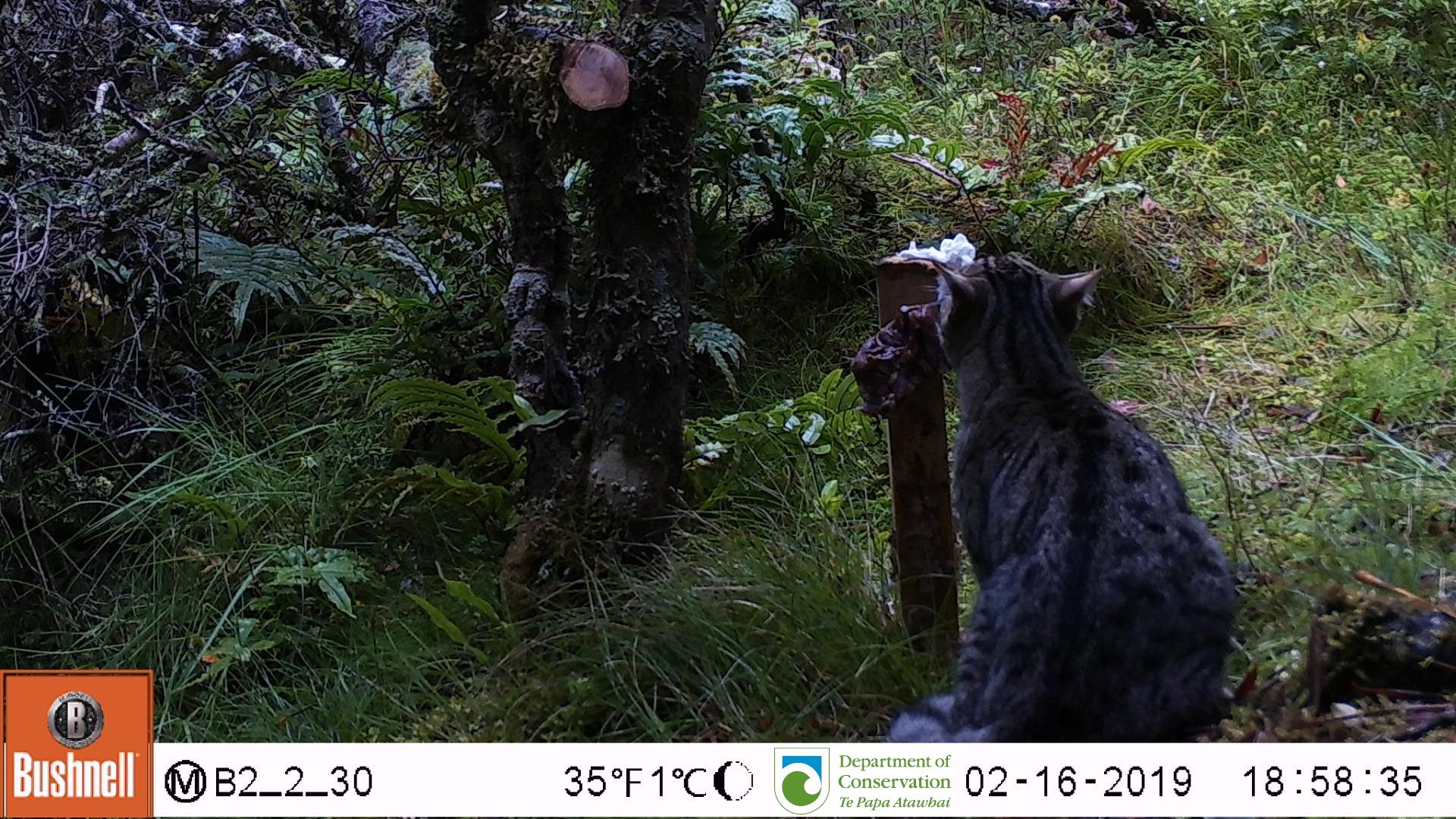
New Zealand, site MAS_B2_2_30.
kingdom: Animalia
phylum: Chordata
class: Mammalia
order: Carnivora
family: Felidae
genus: Felis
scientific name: Felis catus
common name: domestic cat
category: cat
Cat (domestic cat) (Felis catus).